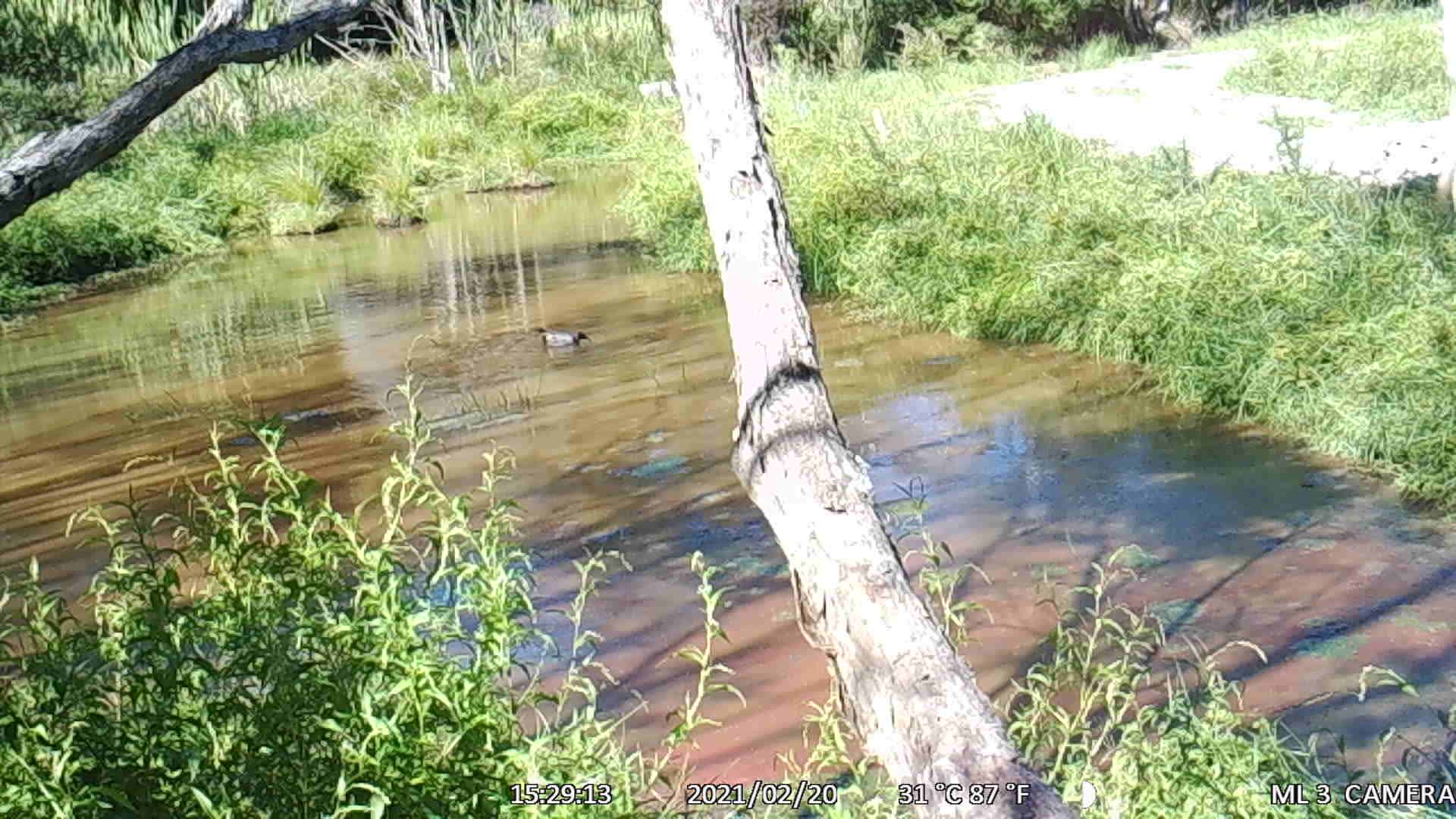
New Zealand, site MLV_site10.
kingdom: Animalia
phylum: Chordata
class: Aves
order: Anseriformes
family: Anatidae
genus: Anas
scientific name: Anas platyrhynchos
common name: mallard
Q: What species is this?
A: Mallard (Anas platyrhynchos).